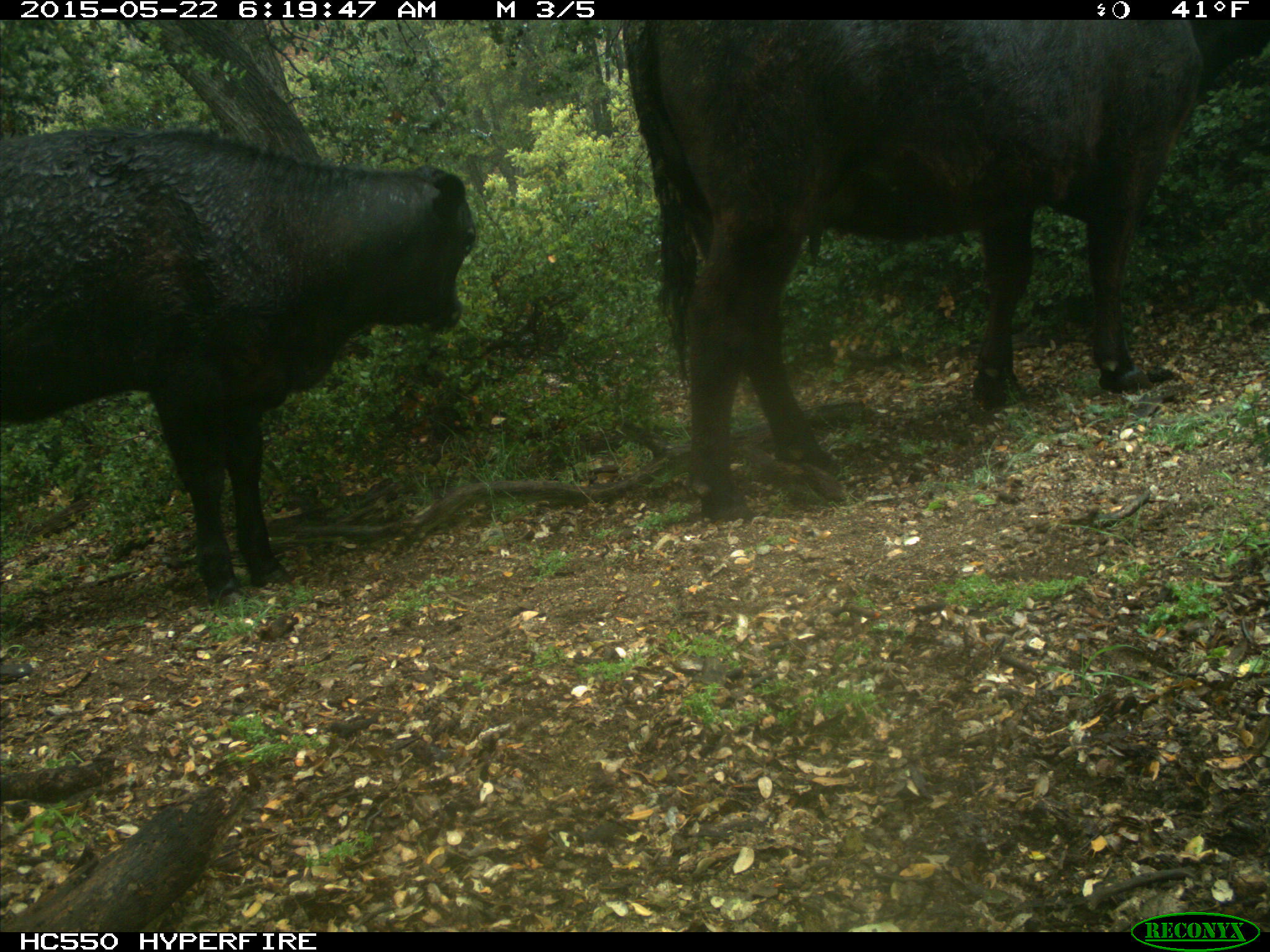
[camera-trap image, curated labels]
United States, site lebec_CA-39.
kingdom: Animalia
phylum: Chordata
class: Mammalia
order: Artiodactyla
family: Bovidae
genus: Bos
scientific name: Bos taurus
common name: domestic cow